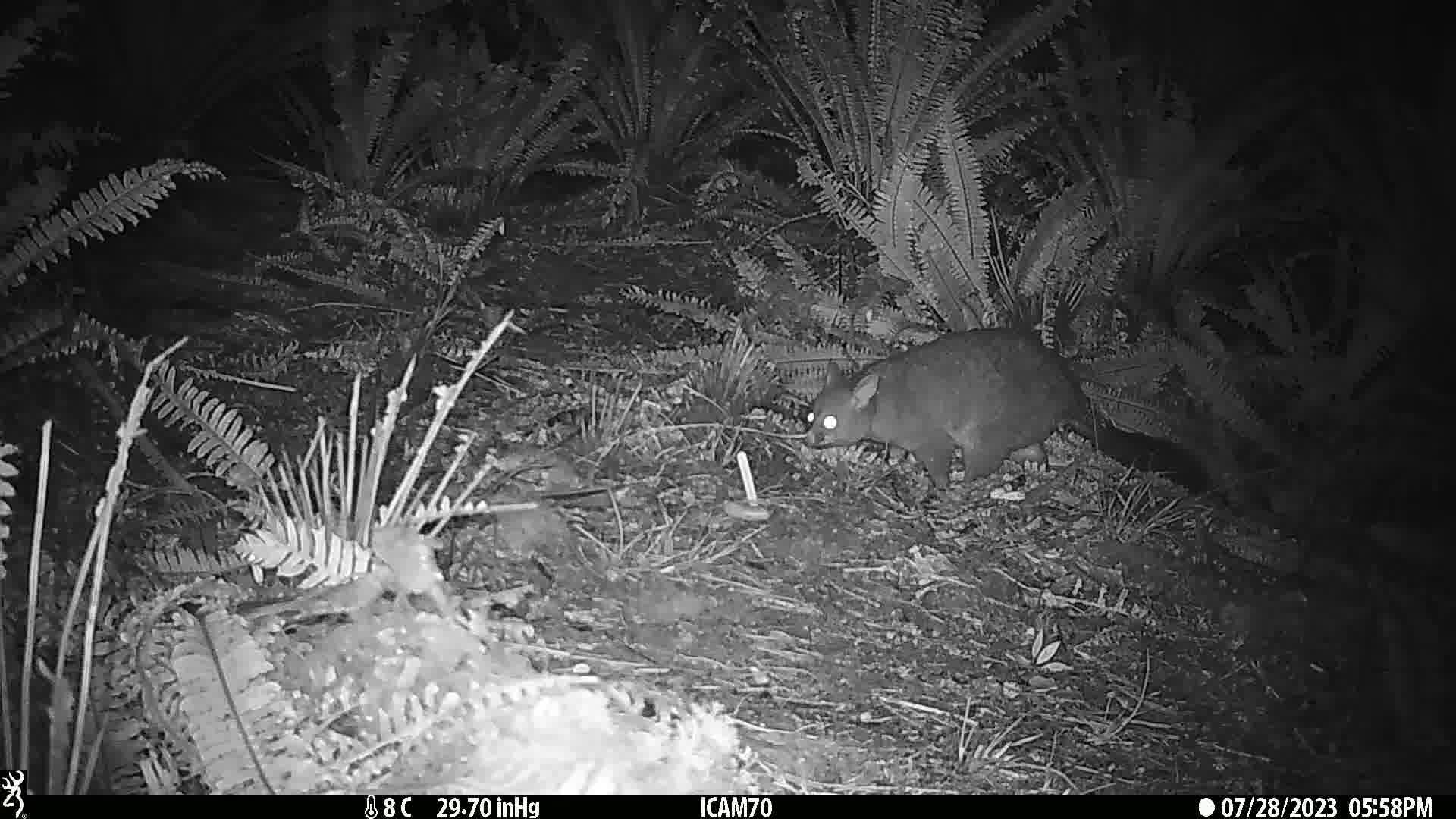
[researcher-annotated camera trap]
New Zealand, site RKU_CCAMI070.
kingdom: Animalia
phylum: Chordata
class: Mammalia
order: Diprotodontia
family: Phalangeridae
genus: Trichosurus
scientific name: Trichosurus vulpecula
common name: common brushtail possum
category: possum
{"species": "possum (common brushtail possum) (Trichosurus vulpecula)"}